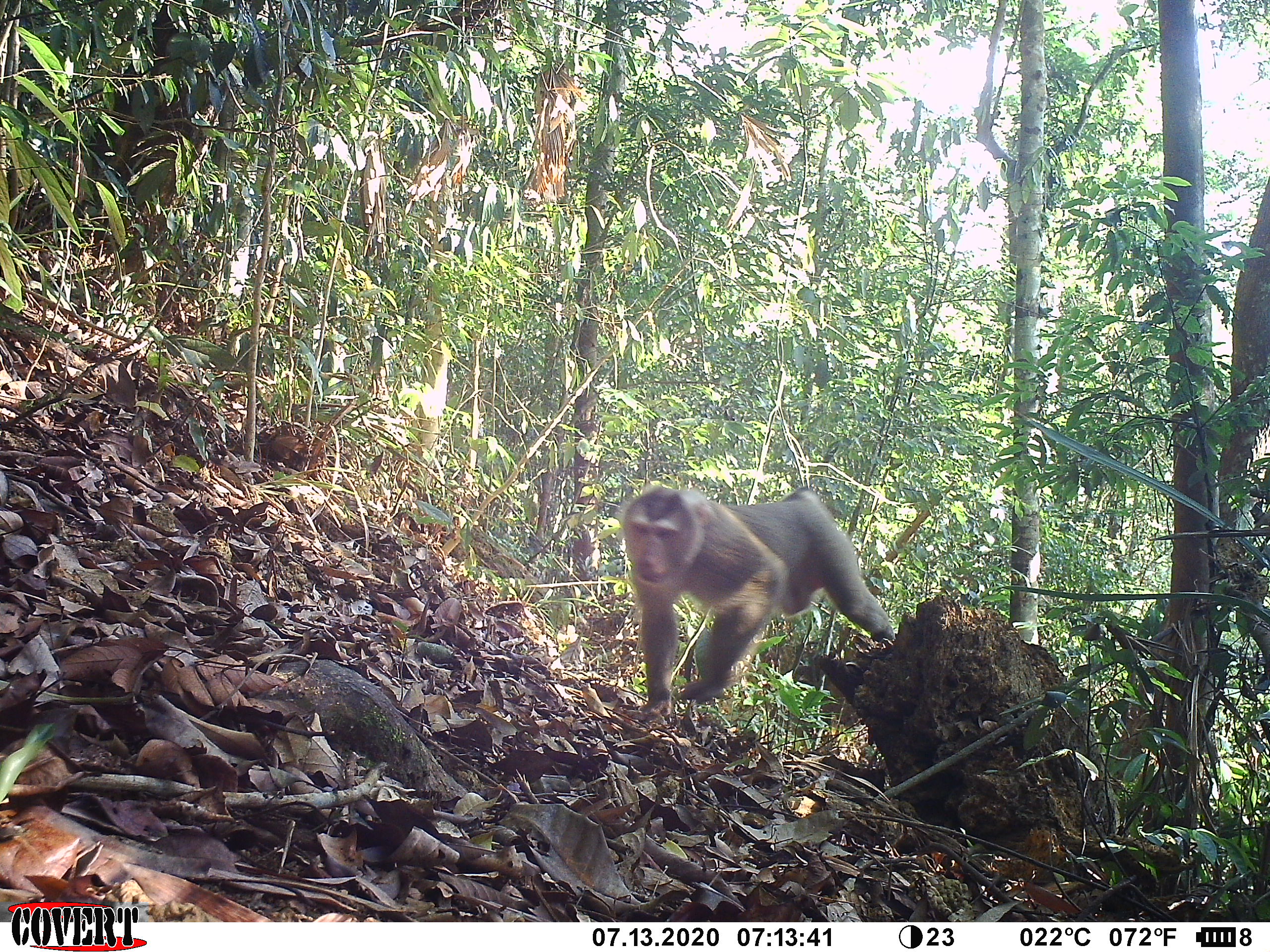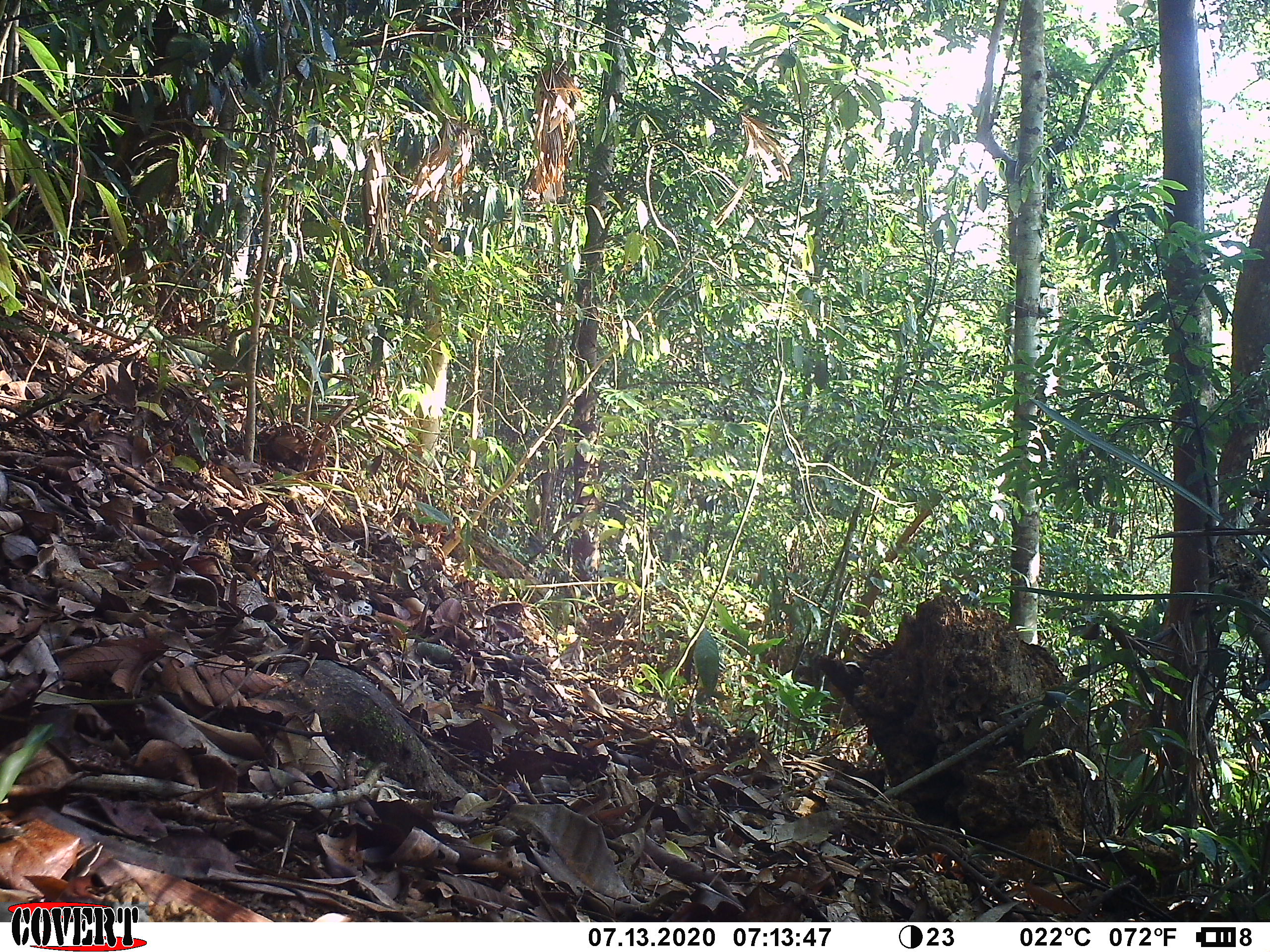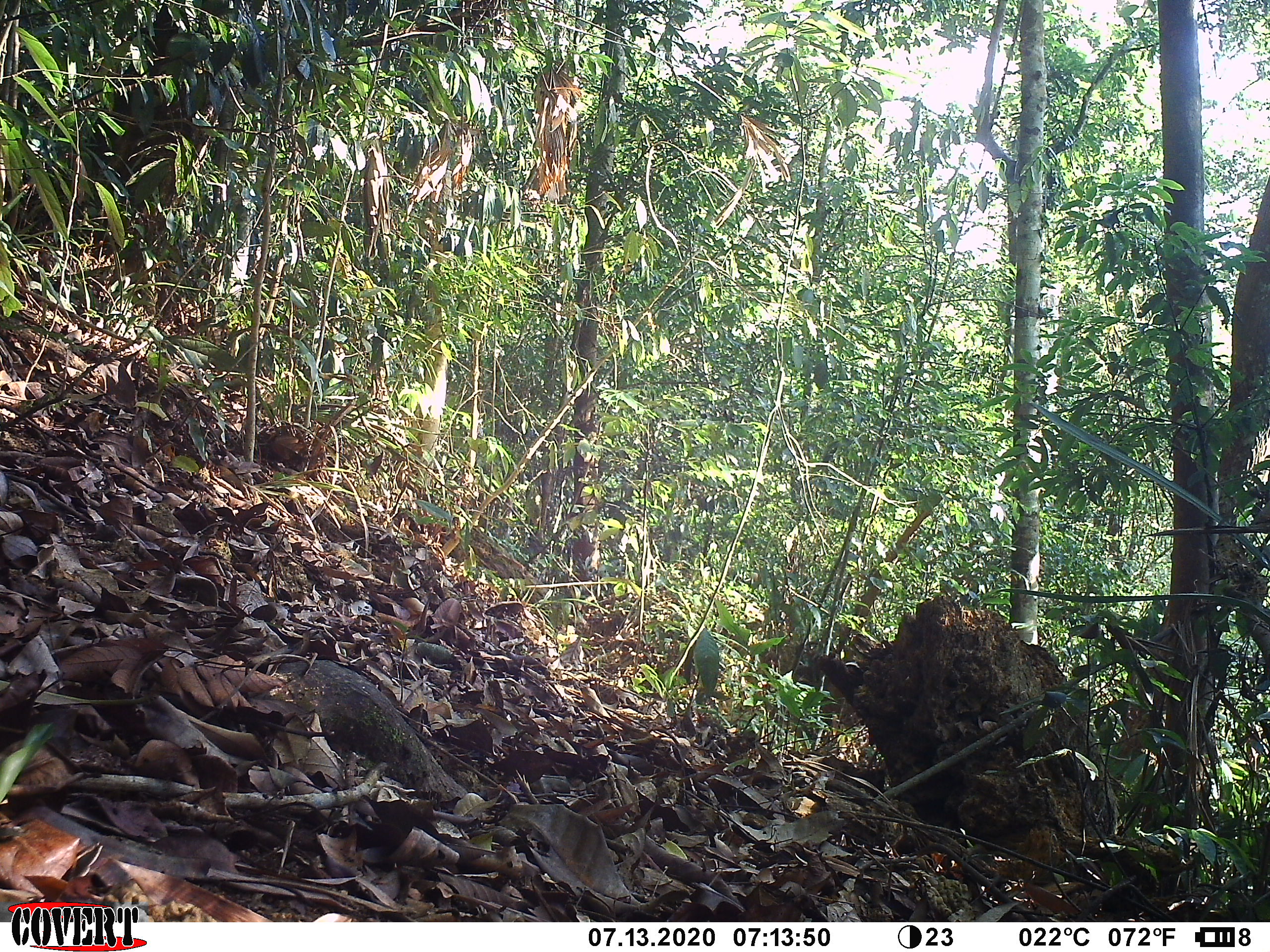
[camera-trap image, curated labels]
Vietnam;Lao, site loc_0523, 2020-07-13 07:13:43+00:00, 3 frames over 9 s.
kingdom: Animalia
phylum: Chordata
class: Mammalia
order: Primates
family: Cercopithecidae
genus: Macaca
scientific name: Macaca nemestrina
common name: pig-tailed macaque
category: pig tailed macaque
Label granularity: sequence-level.